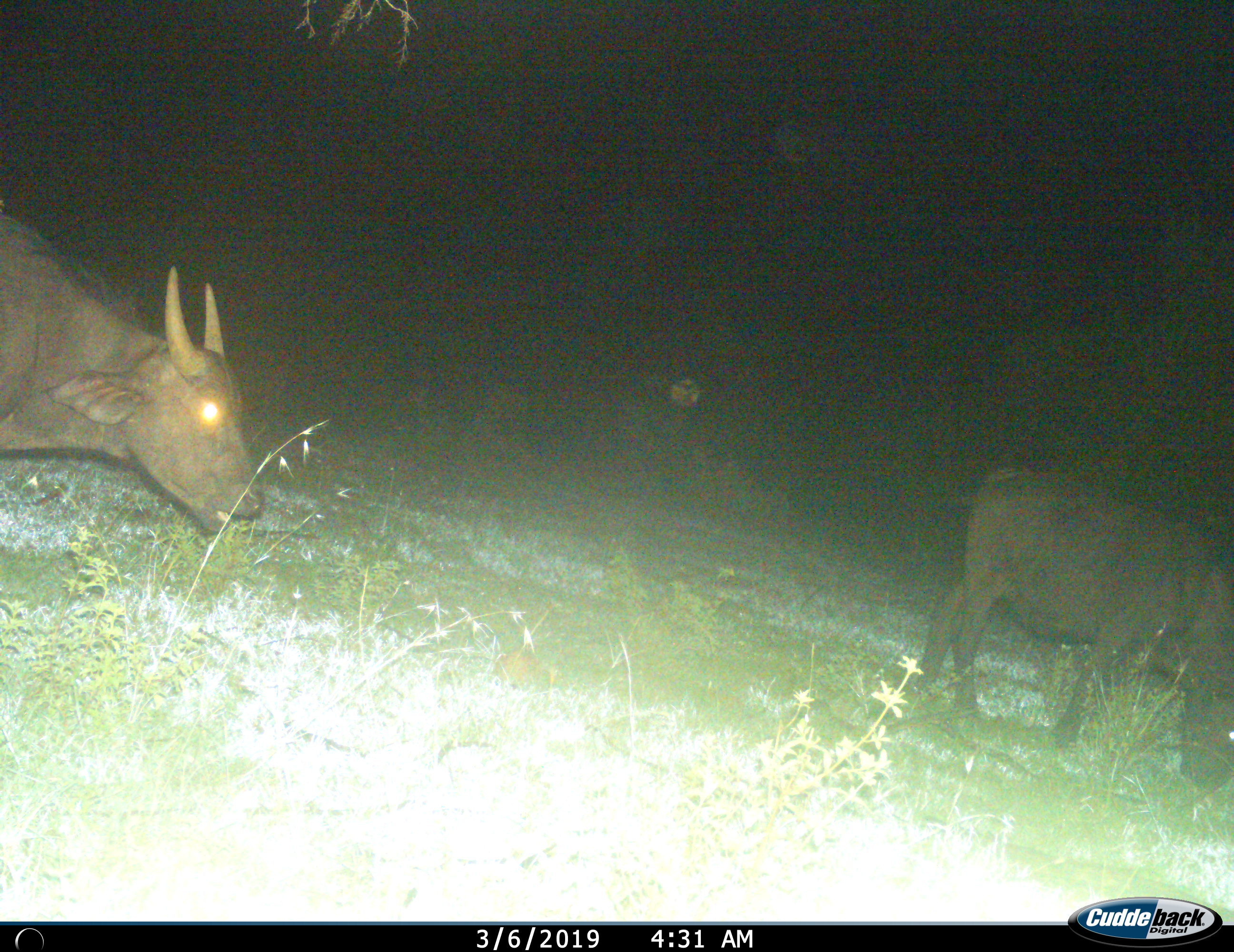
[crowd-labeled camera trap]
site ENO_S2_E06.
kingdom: Animalia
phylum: Chordata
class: Mammalia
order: Artiodactyla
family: Bovidae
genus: Syncerus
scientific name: Syncerus caffer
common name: african buffalo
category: buffalo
Buffalo (african buffalo) (Syncerus caffer), count 2. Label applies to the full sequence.